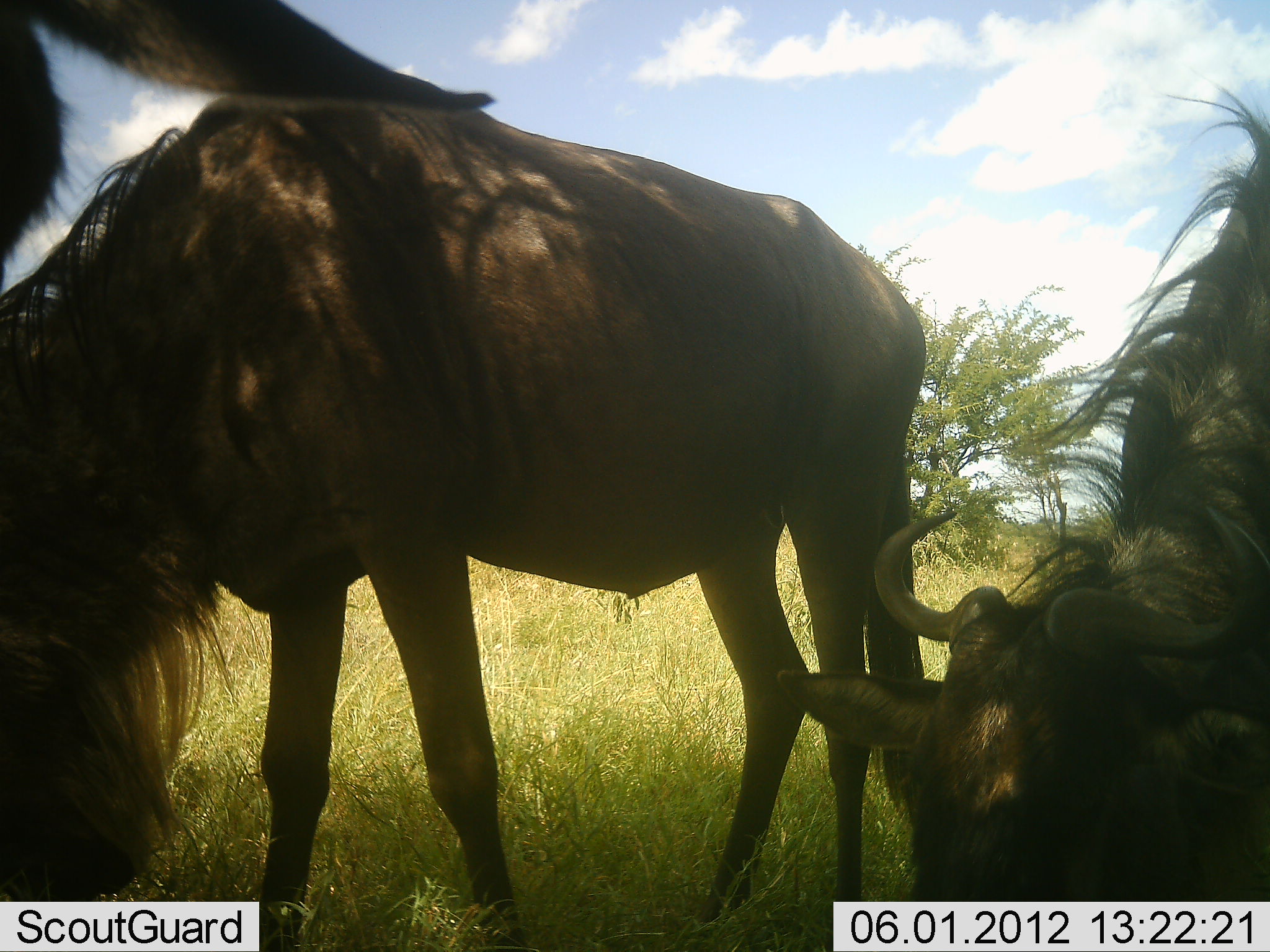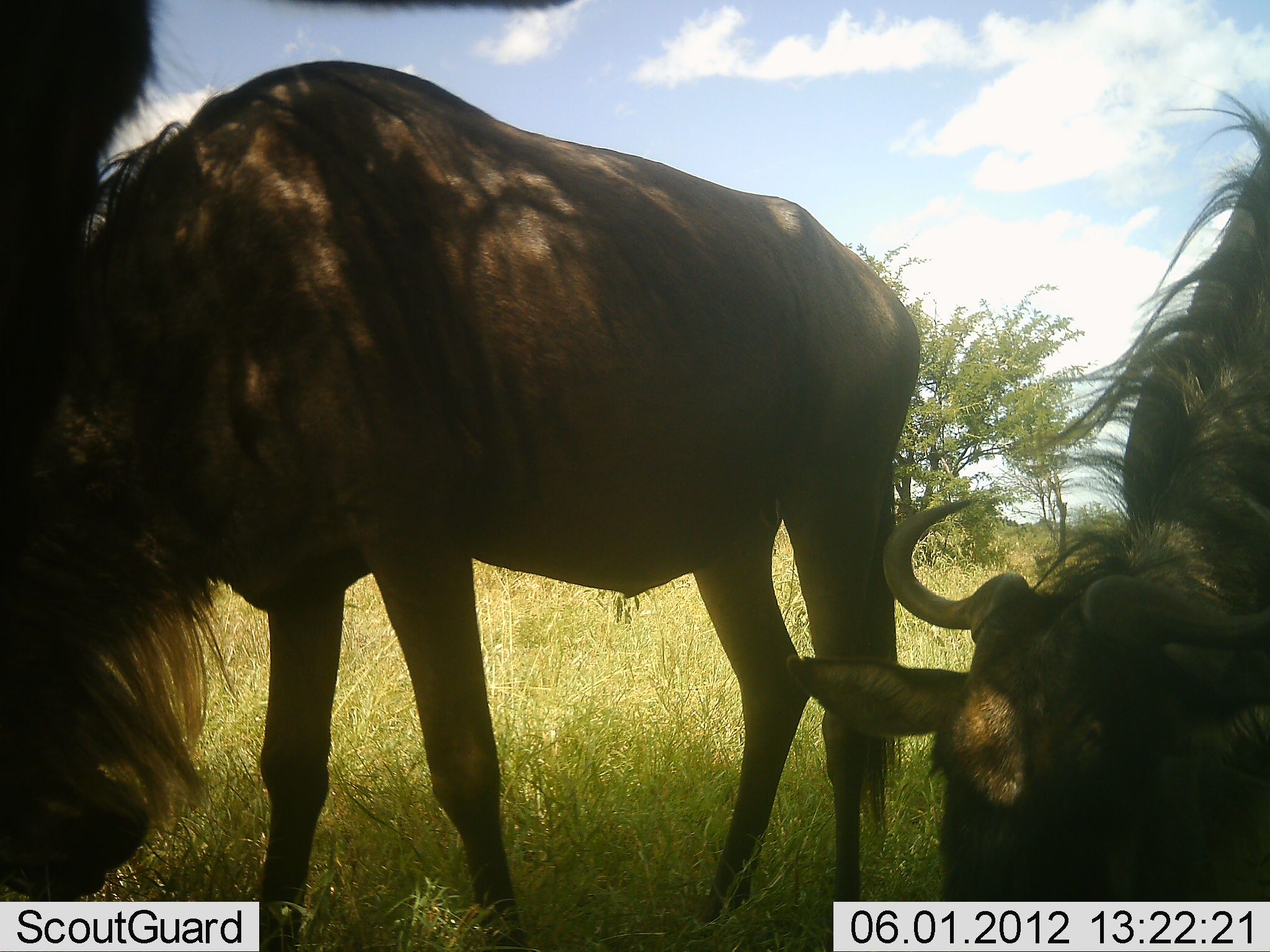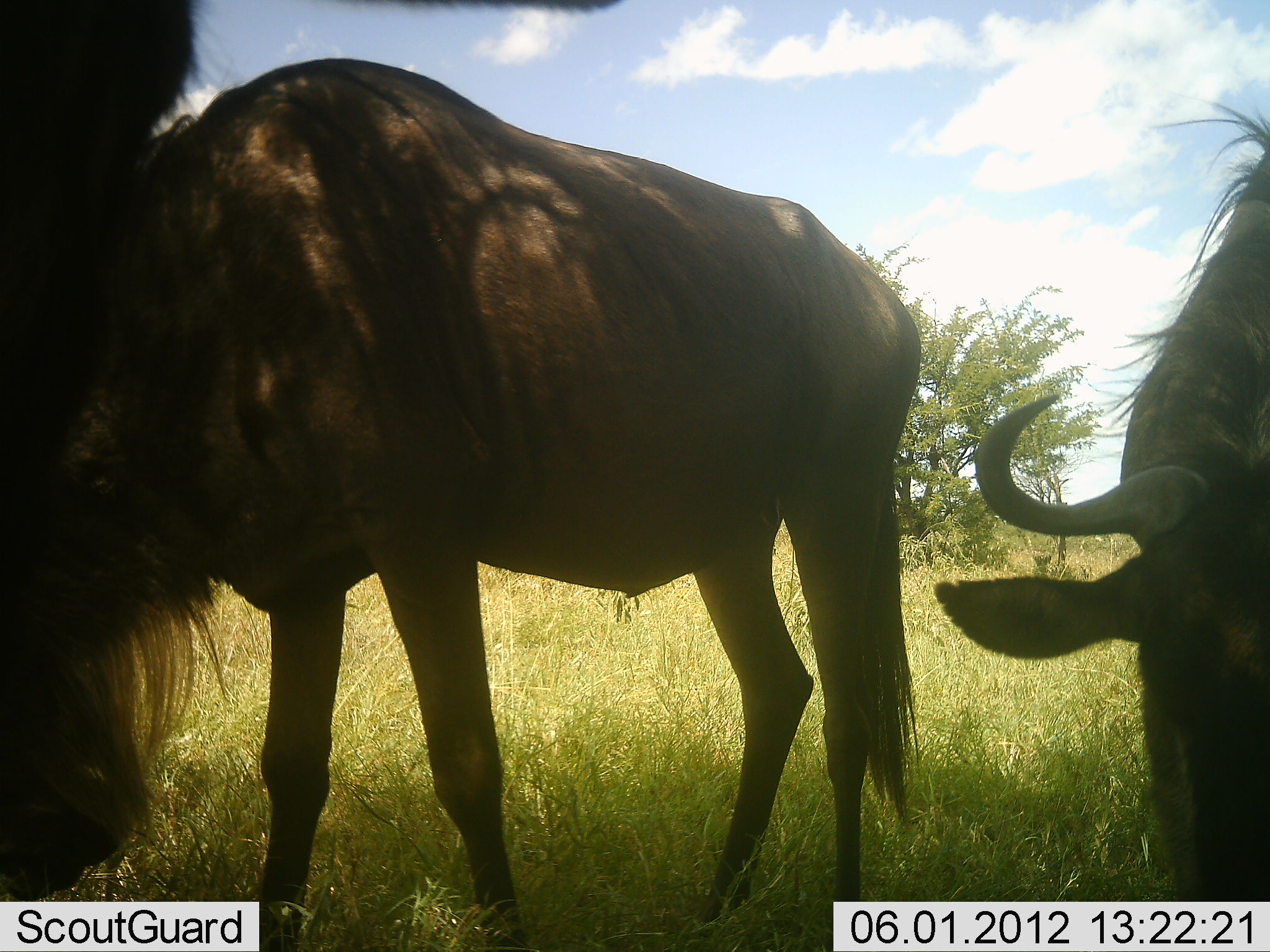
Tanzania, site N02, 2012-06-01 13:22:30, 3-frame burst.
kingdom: Animalia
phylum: Chordata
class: Mammalia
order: Artiodactyla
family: Bovidae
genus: Connochaetes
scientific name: Connochaetes taurinus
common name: blue wildebeest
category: wildebeest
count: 3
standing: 36%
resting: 9%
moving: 0%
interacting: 0%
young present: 0%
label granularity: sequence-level